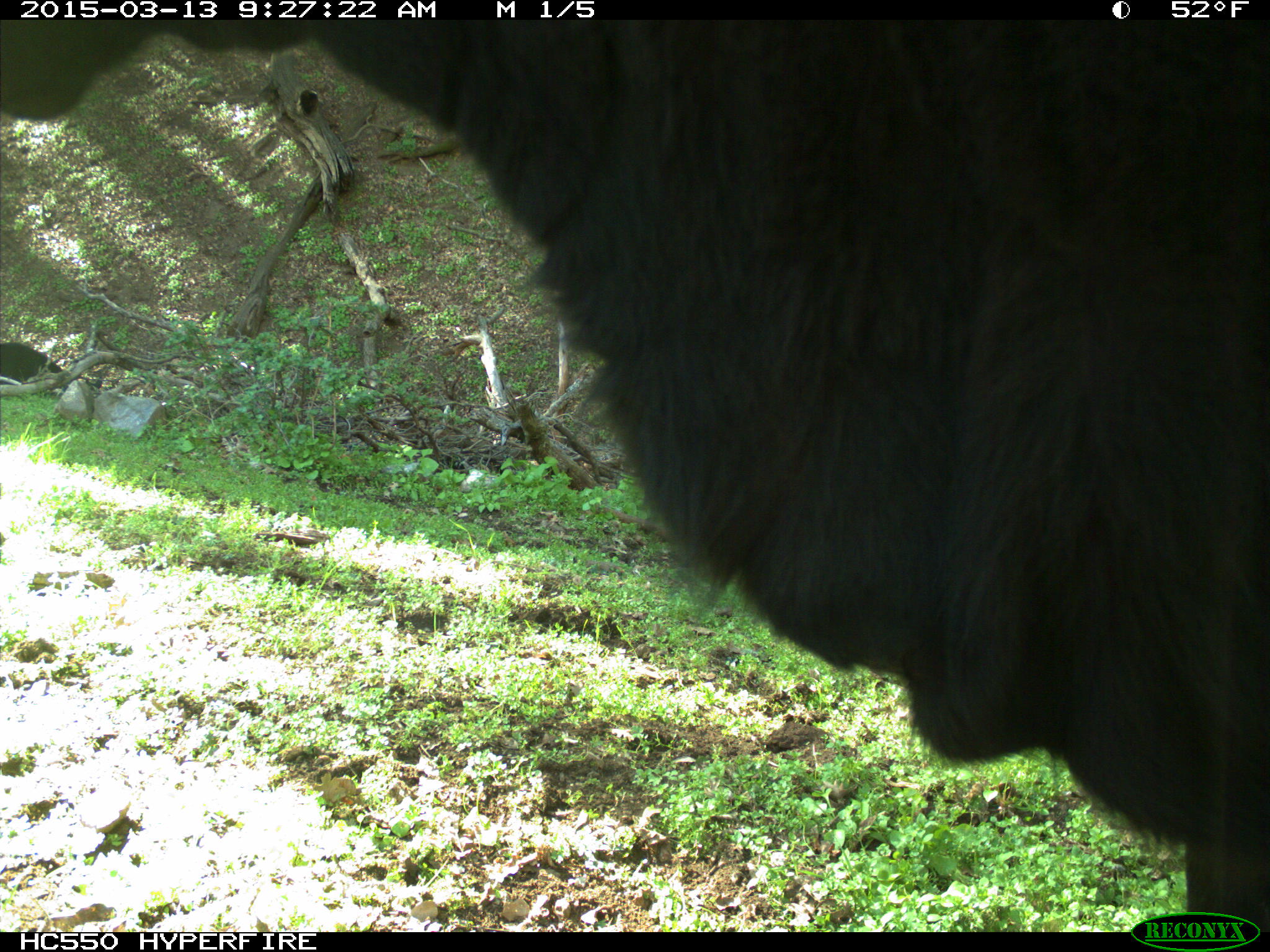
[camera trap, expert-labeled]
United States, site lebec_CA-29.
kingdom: Animalia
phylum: Chordata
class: Mammalia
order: Artiodactyla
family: Bovidae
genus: Bos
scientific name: Bos taurus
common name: domestic cow